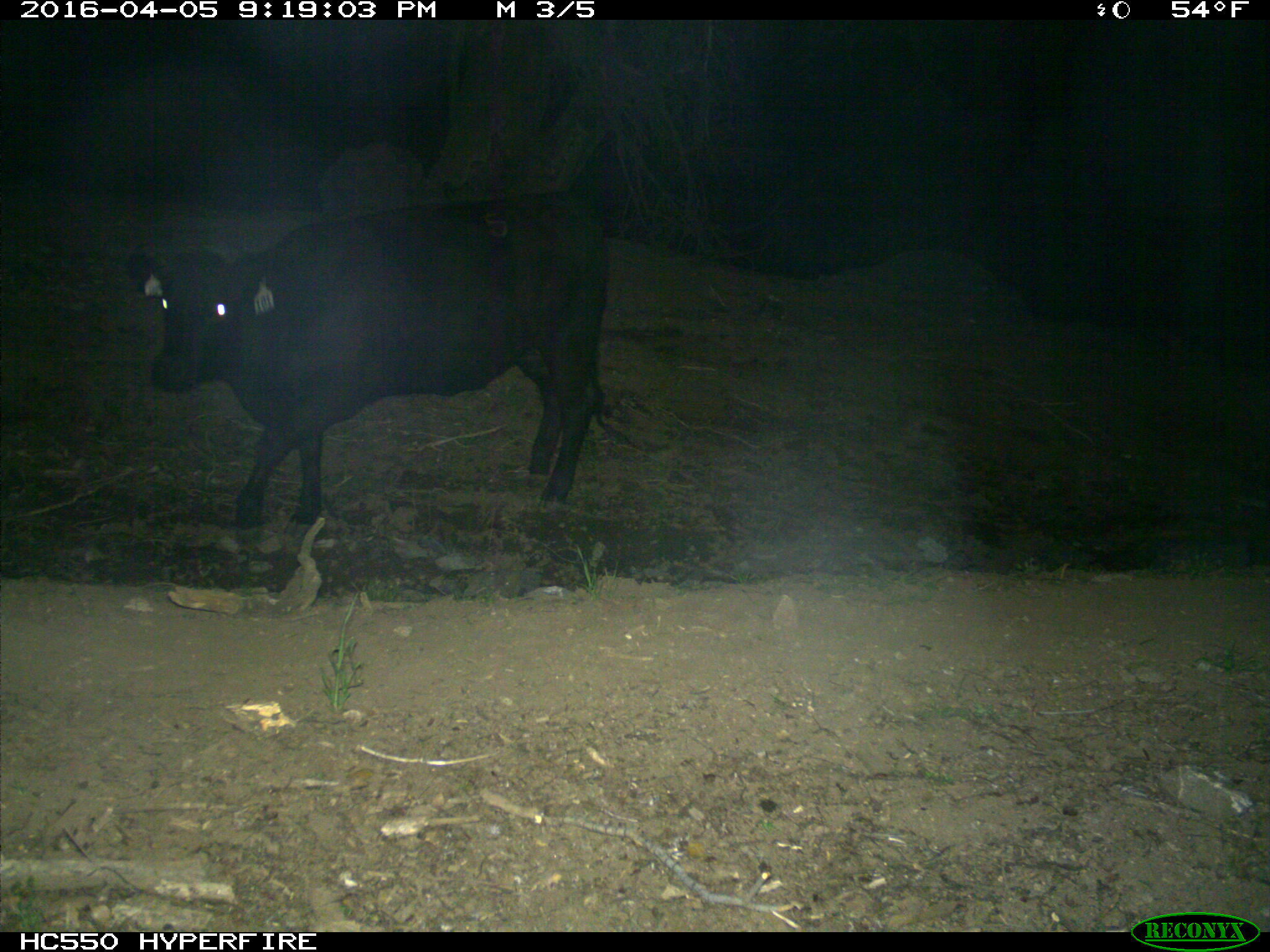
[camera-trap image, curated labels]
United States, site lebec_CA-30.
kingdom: Animalia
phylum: Chordata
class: Mammalia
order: Artiodactyla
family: Bovidae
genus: Bos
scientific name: Bos taurus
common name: domestic cow